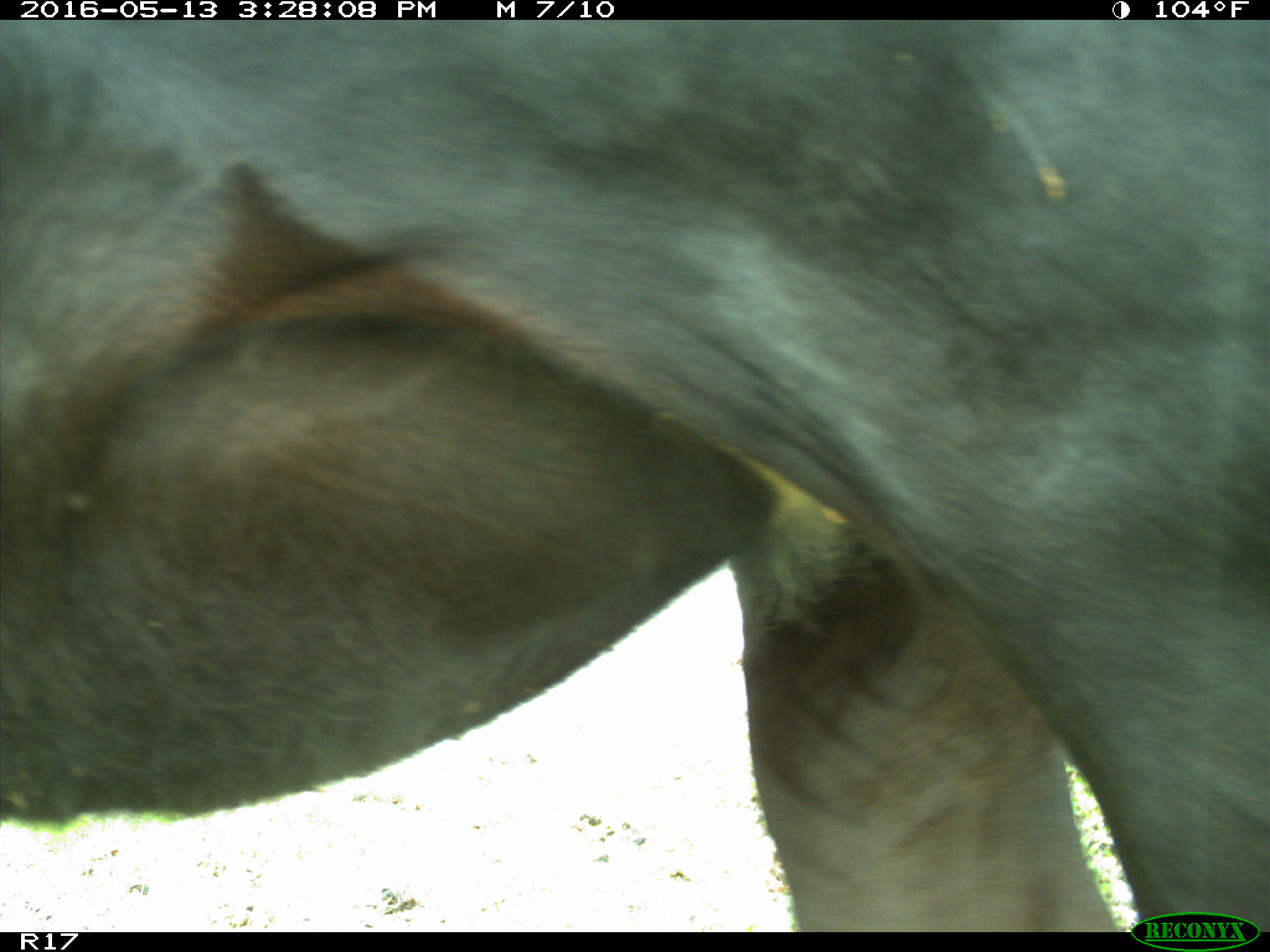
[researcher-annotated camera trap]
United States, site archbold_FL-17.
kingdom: Animalia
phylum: Chordata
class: Mammalia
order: Artiodactyla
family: Bovidae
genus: Bos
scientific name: Bos taurus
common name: domestic cow